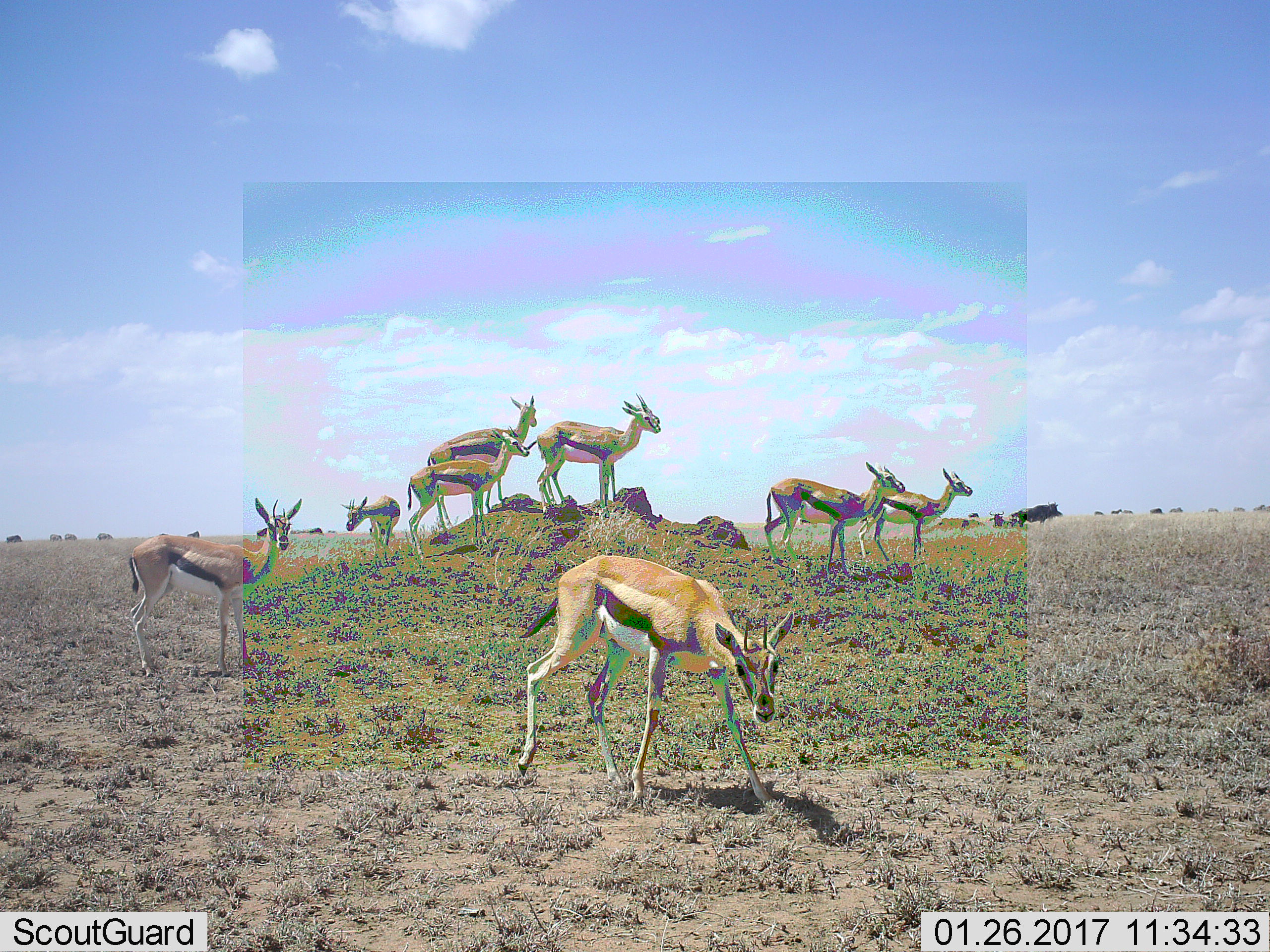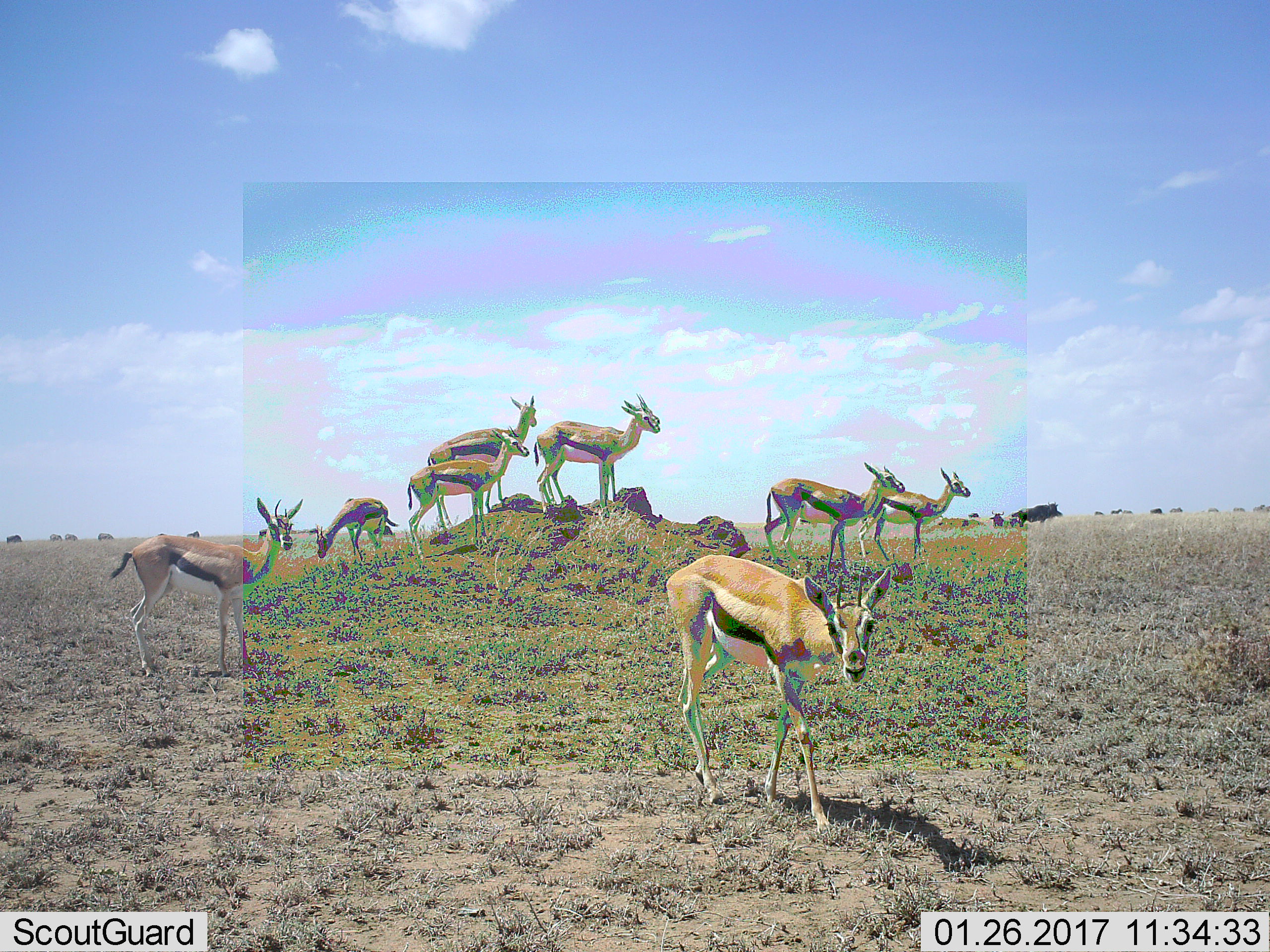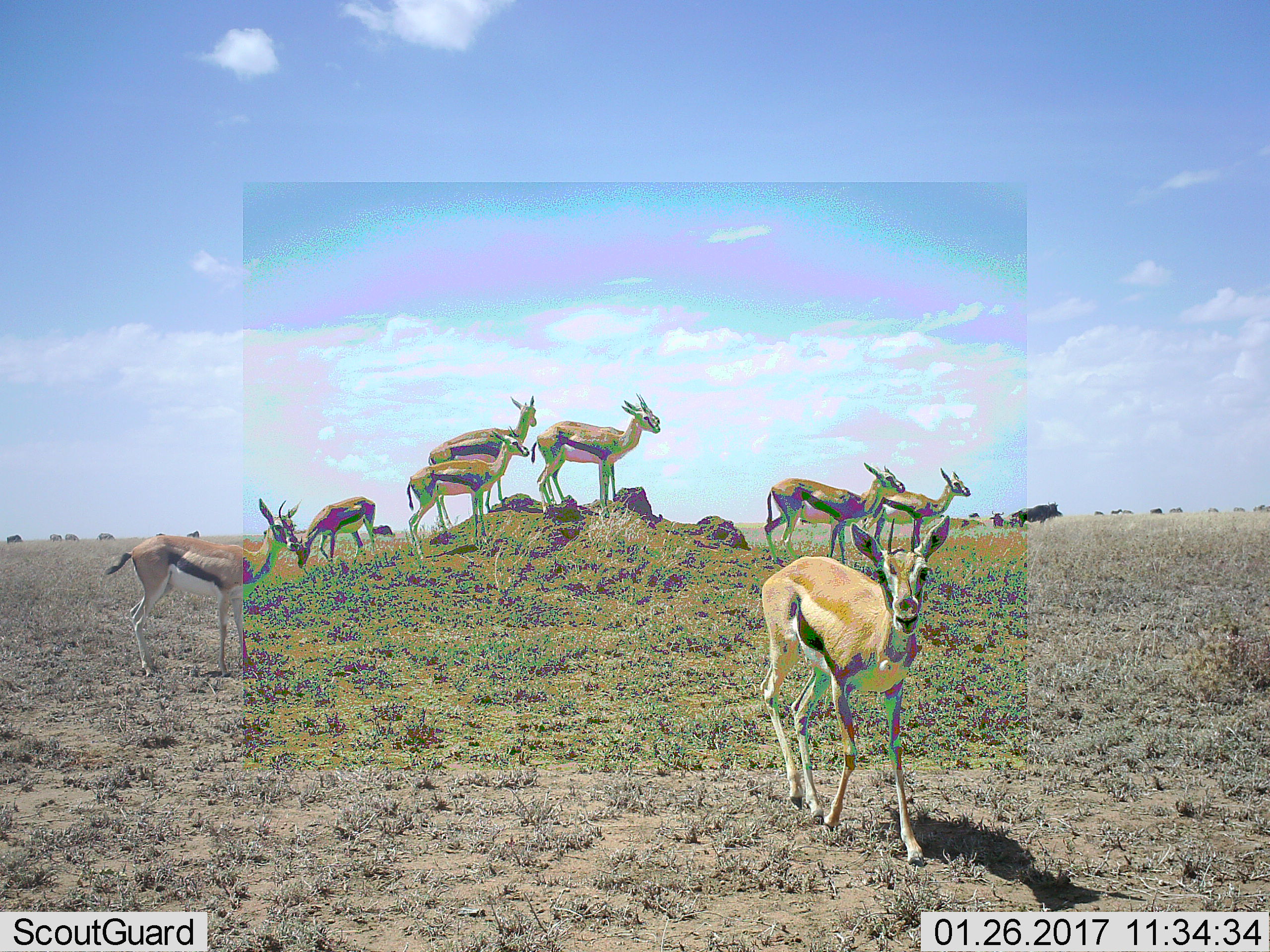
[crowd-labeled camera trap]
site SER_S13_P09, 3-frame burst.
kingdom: Animalia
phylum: Chordata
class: Mammalia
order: Artiodactyla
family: Bovidae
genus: Eudorcas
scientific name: Eudorcas thomsonii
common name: thomson's gazelle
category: gazellethomsons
Gazellethomsons (thomson's gazelle) (Eudorcas thomsonii), count 8. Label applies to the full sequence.